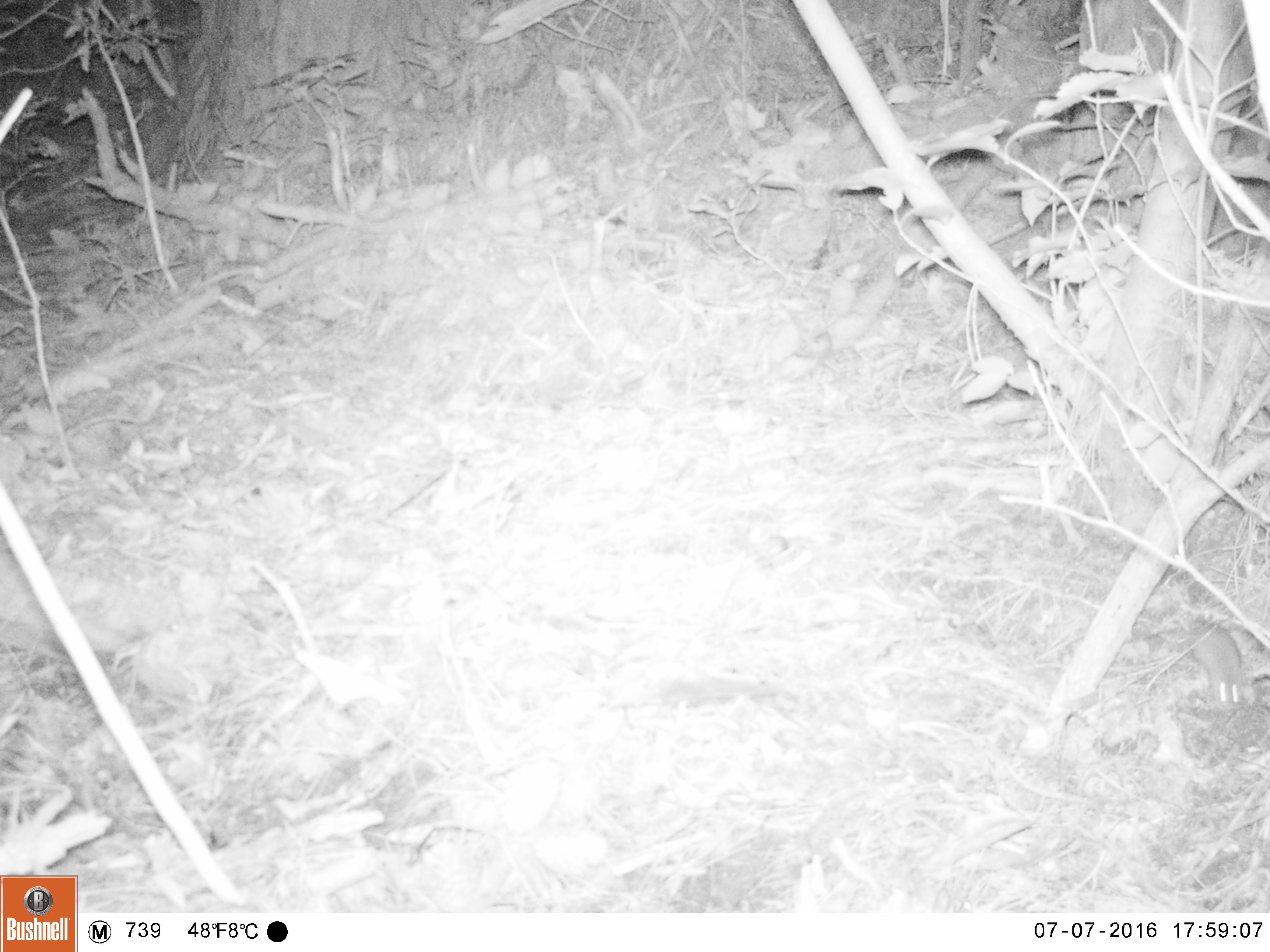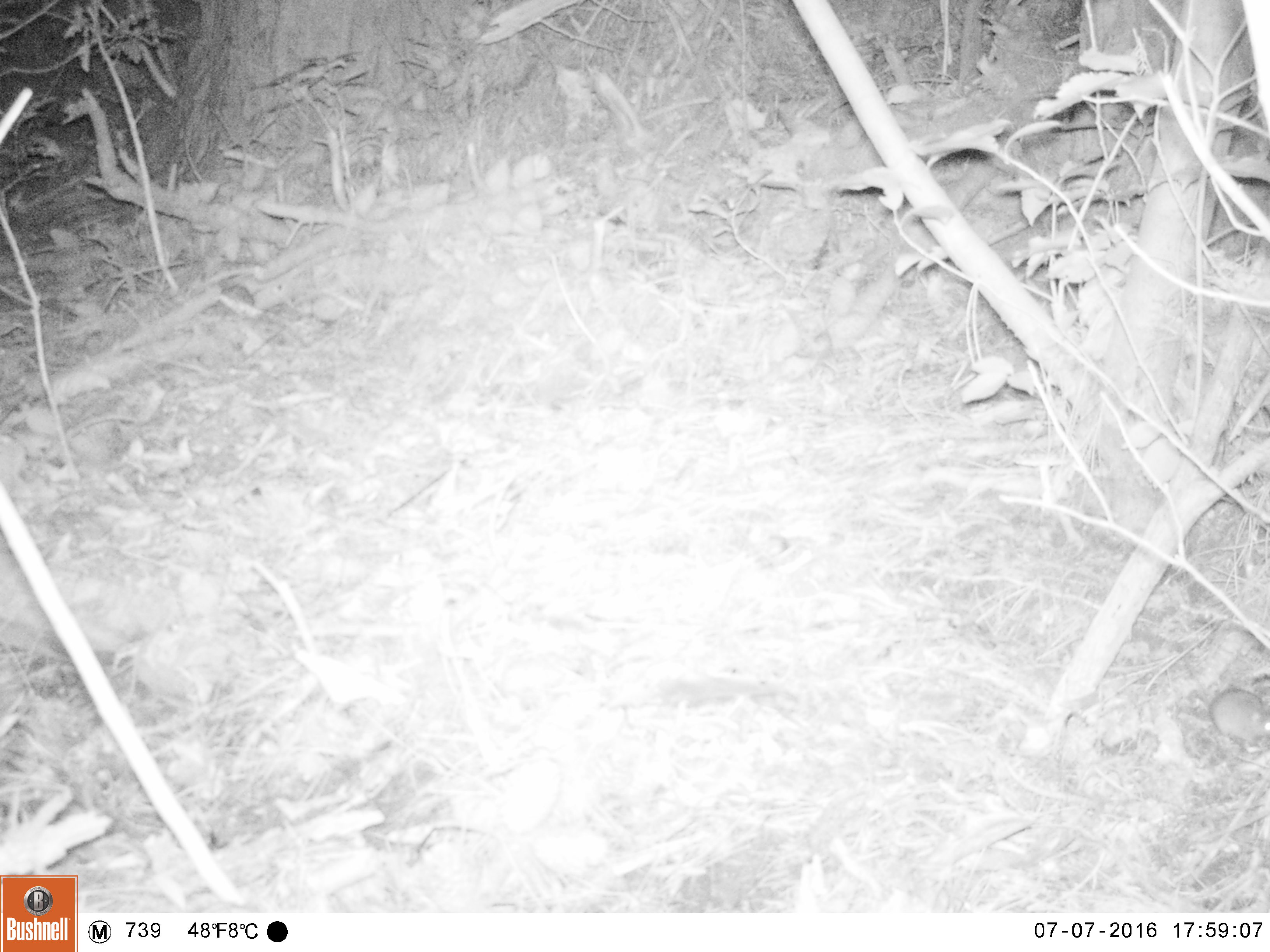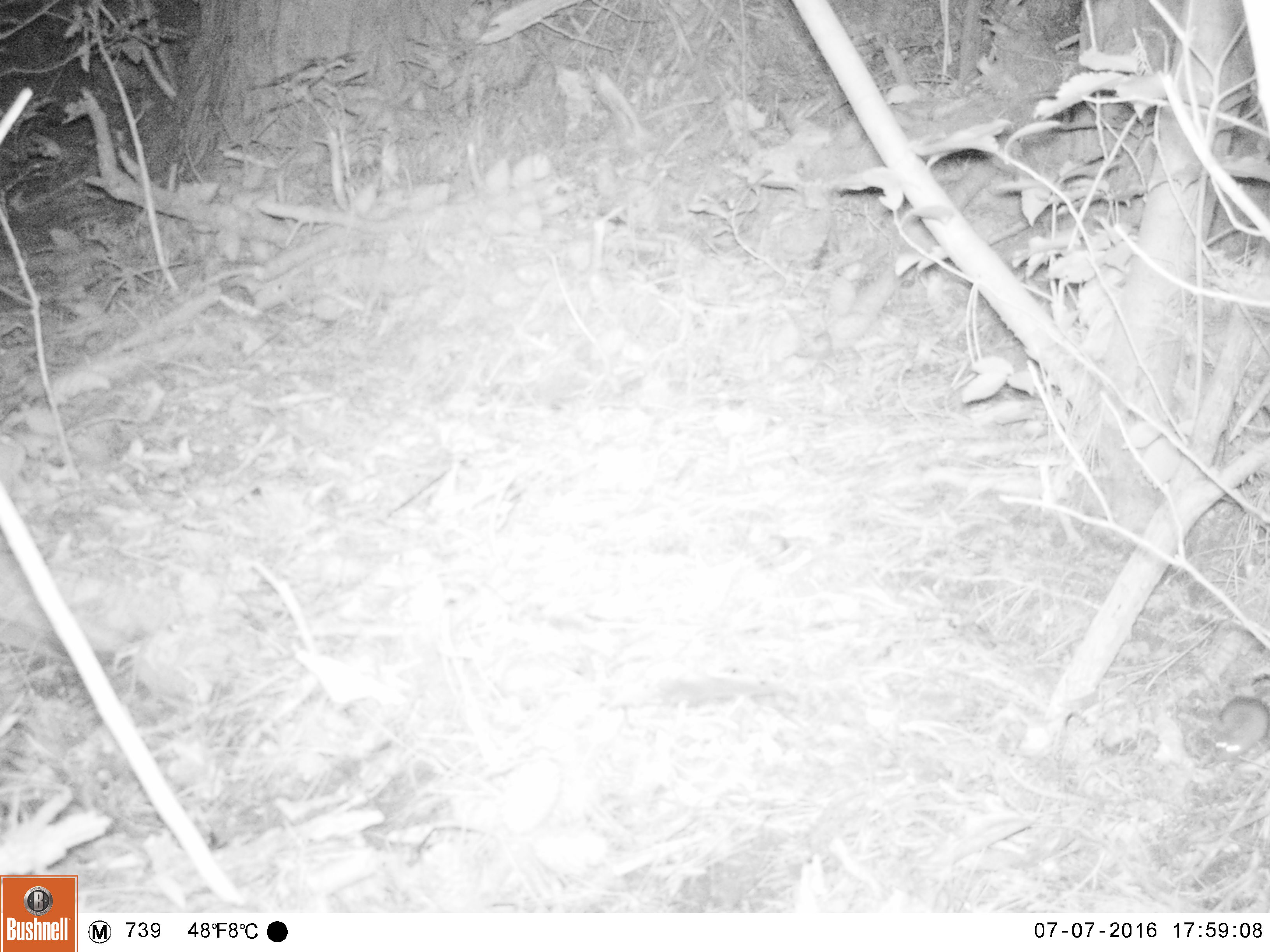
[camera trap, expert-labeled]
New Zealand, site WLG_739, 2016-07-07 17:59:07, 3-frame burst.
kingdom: Animalia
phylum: Chordata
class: Mammalia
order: Rodentia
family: Muridae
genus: Mus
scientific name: Mus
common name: mouse